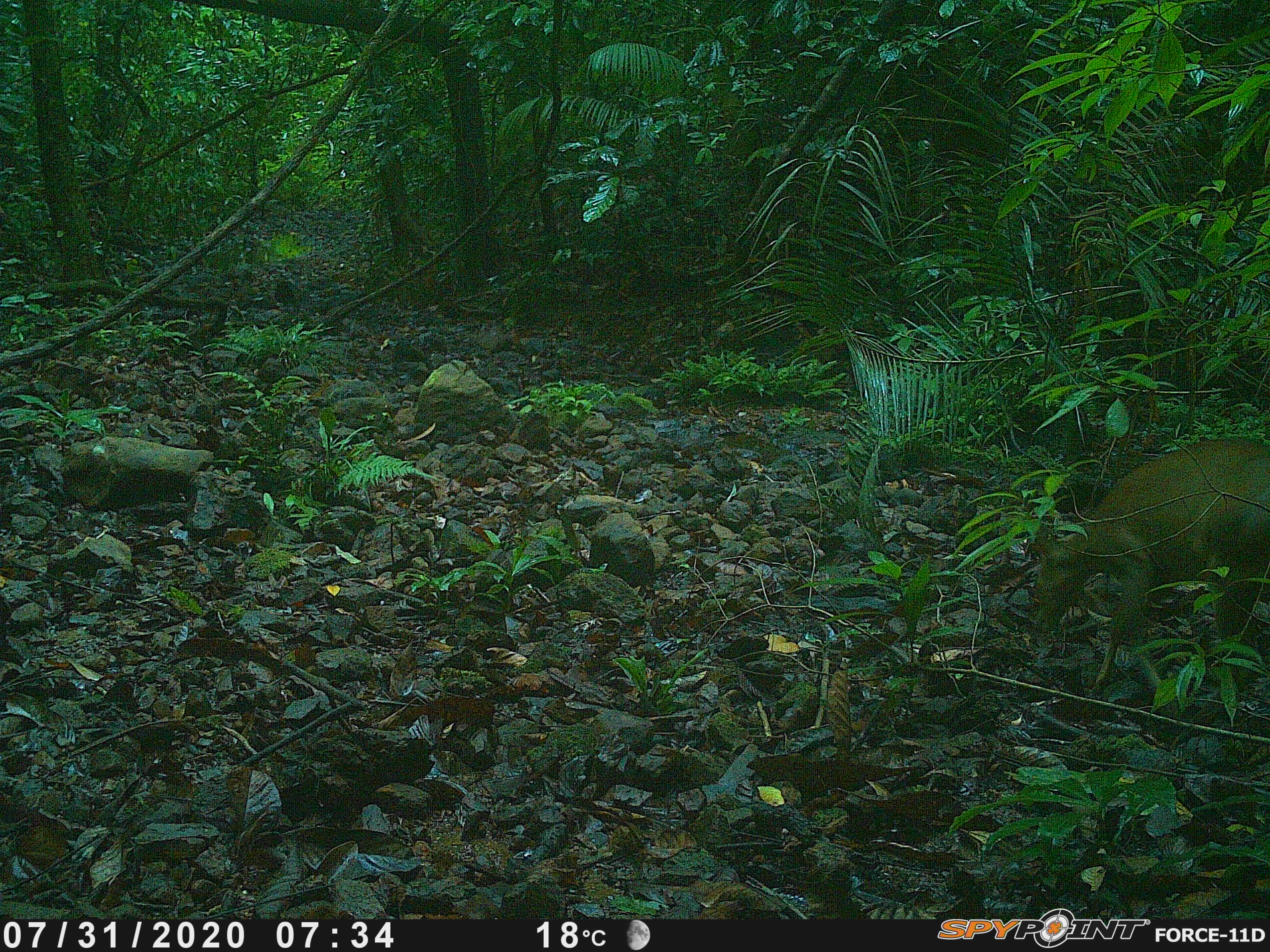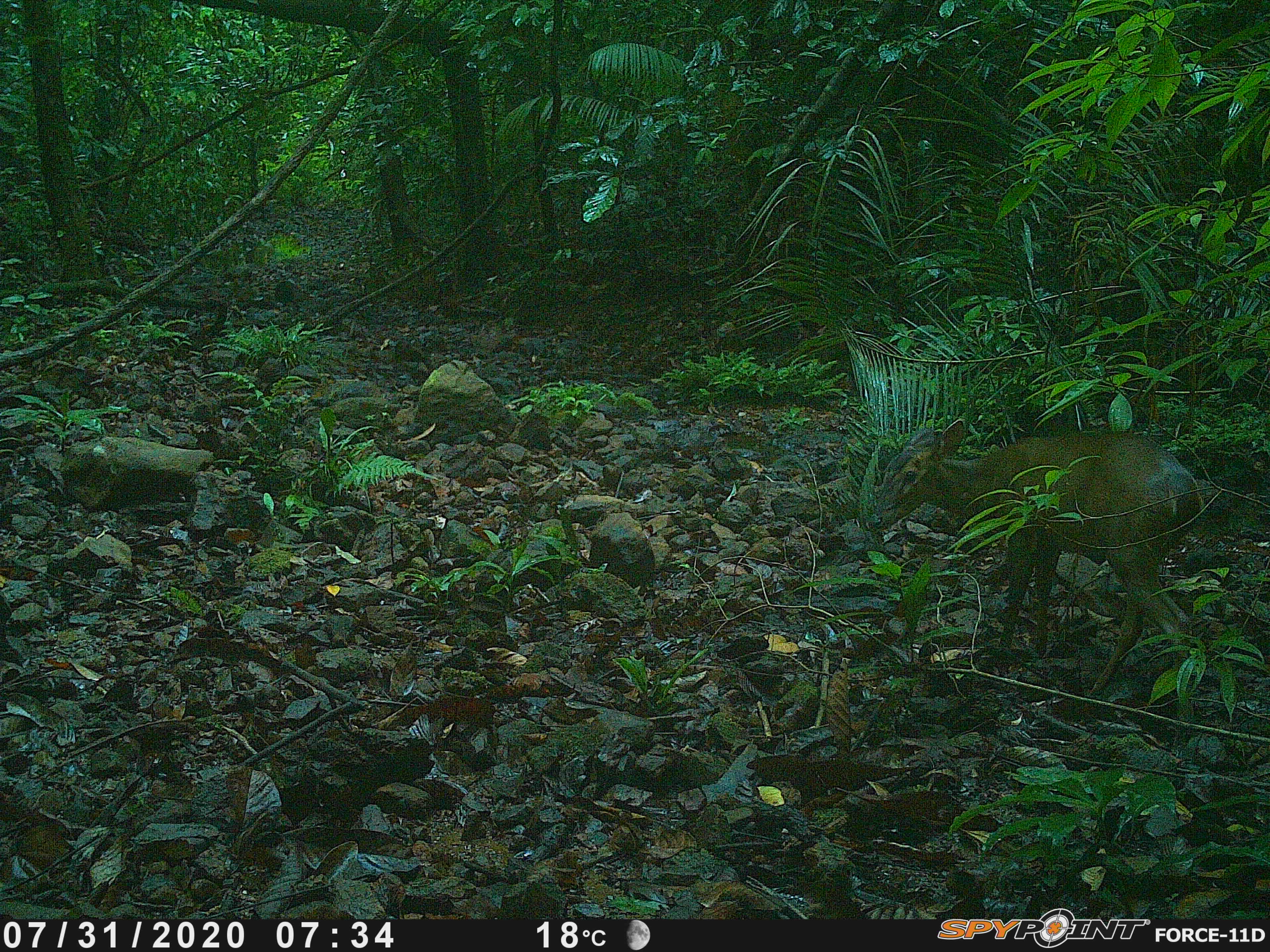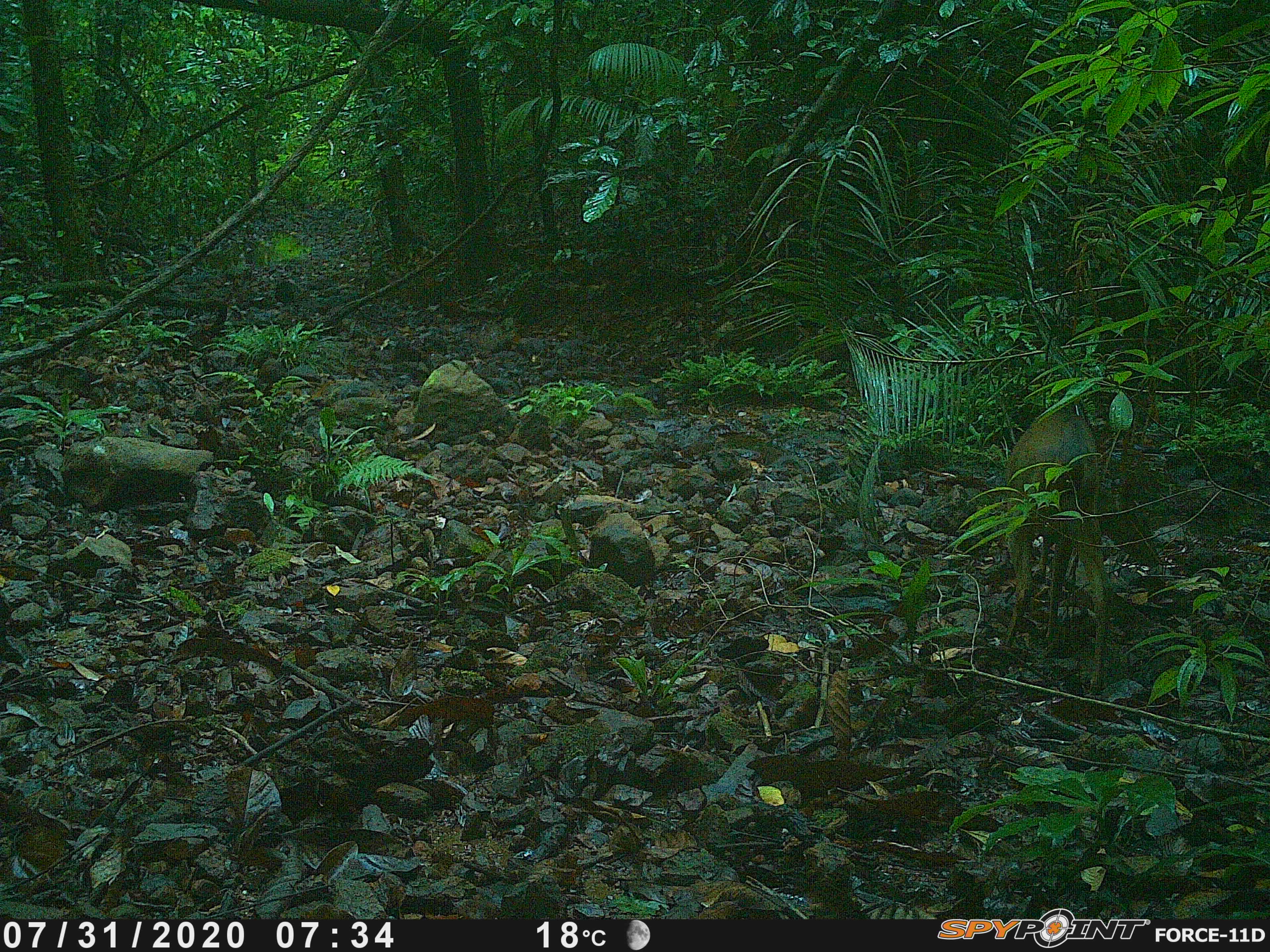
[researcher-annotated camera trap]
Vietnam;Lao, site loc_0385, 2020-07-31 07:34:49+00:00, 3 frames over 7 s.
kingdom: Animalia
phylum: Chordata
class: Mammalia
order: Artiodactyla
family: Cervidae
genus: Muntiacus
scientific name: Muntiacus vuquangensis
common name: large-antlered muntjac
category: large antlered muntjac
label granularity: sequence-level